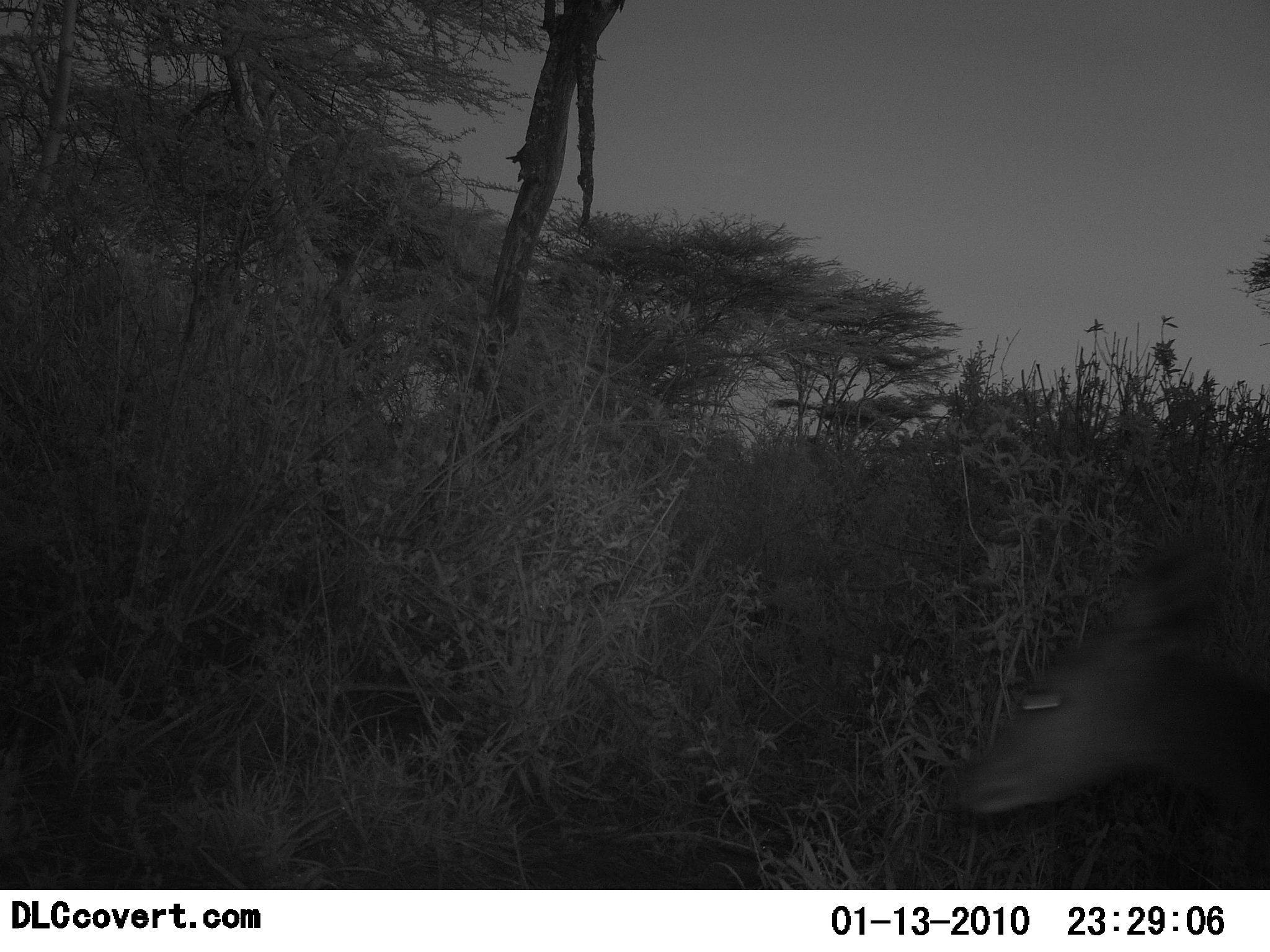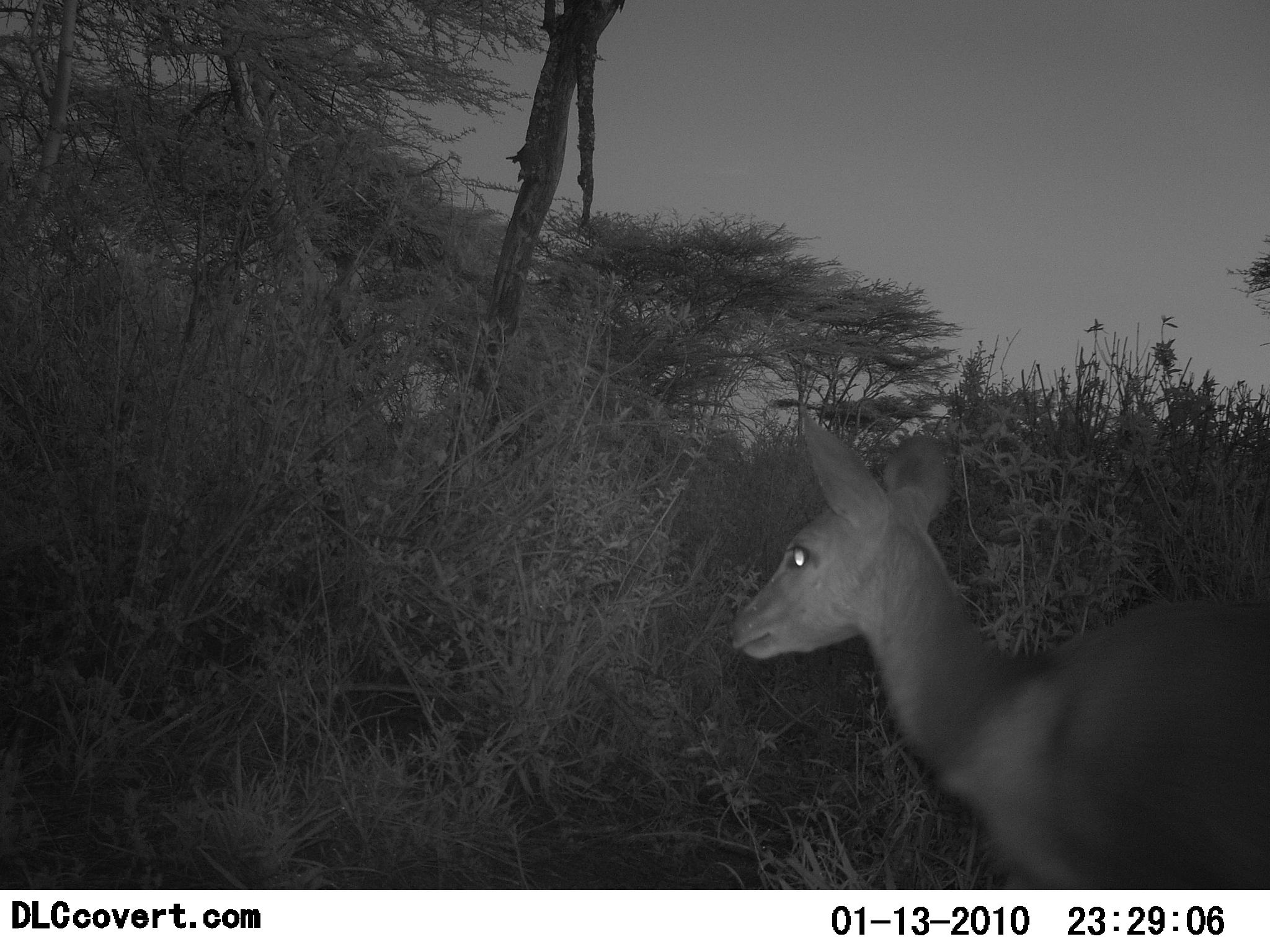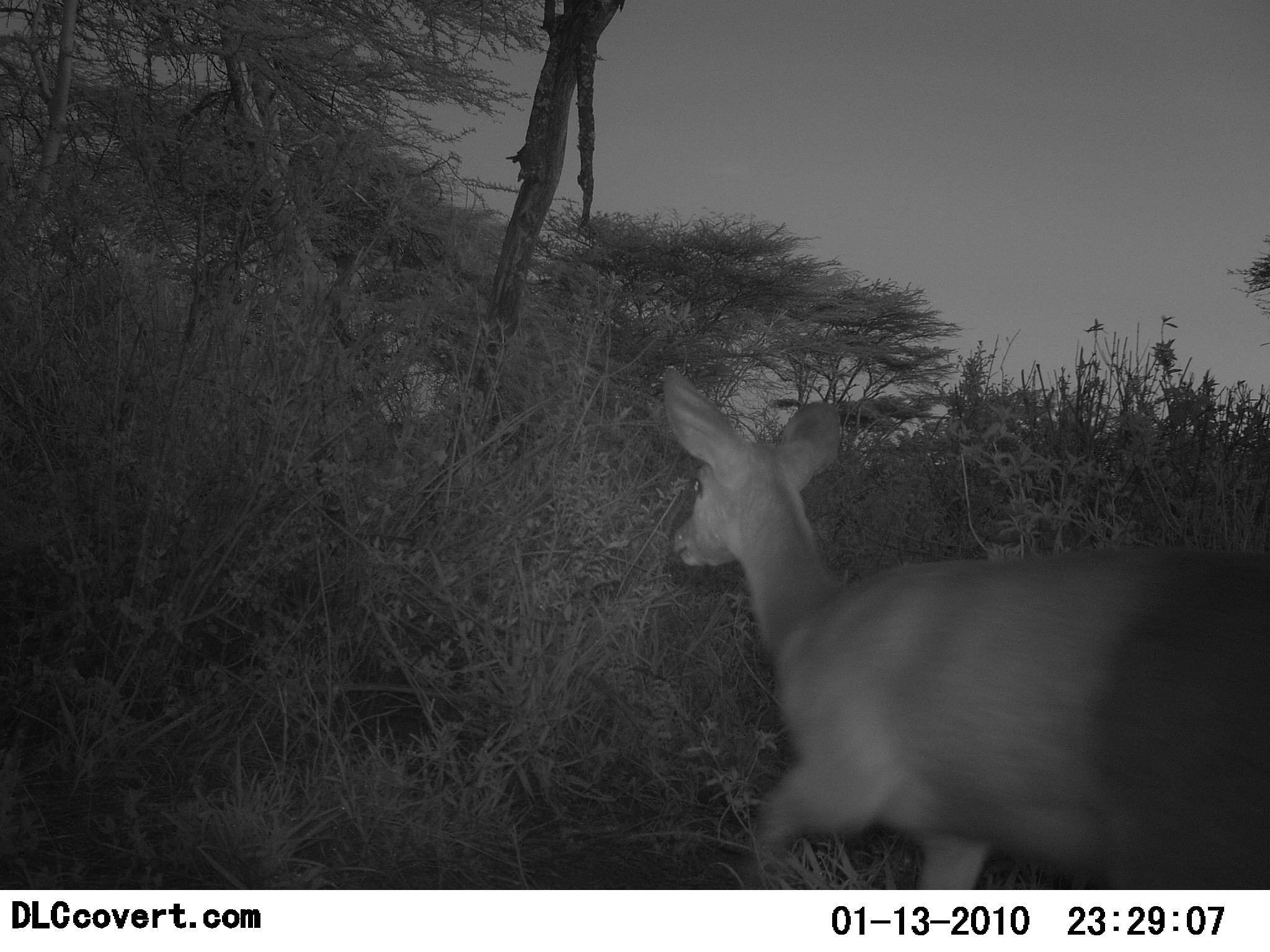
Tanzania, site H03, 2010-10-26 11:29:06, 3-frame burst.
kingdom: Animalia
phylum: Chordata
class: Mammalia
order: Artiodactyla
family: Bovidae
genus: Madoqua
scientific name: Madoqua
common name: dikdik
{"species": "dikdik (Madoqua)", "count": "1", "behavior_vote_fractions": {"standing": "20%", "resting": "0%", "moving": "80%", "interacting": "0%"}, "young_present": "0%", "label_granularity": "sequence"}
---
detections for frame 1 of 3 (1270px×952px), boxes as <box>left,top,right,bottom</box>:
animal: <box>965,572,1270,826</box>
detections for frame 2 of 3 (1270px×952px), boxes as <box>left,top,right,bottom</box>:
animal: <box>724,403,1270,891</box>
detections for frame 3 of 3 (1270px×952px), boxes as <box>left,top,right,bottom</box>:
animal: <box>659,365,1269,891</box>